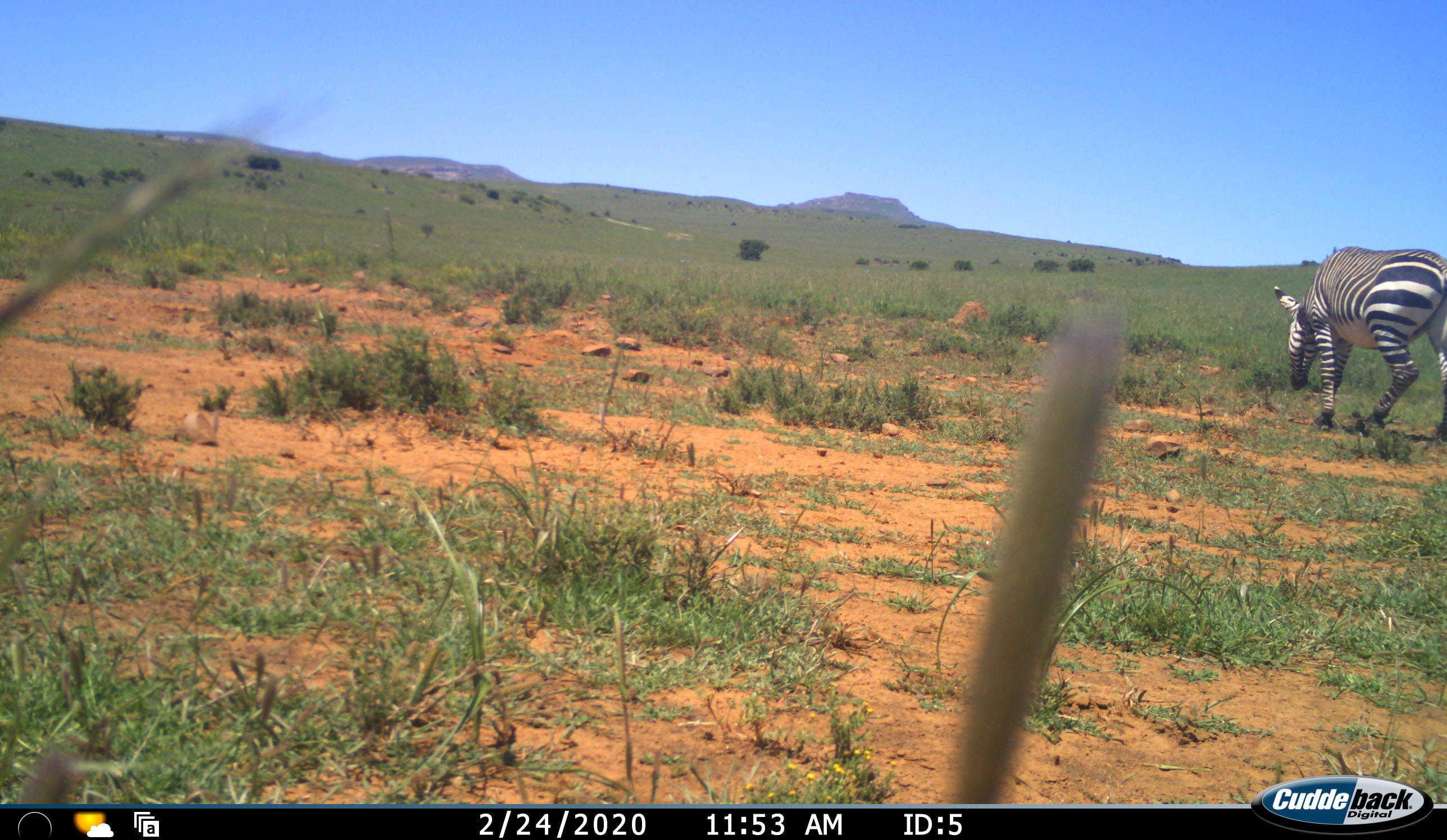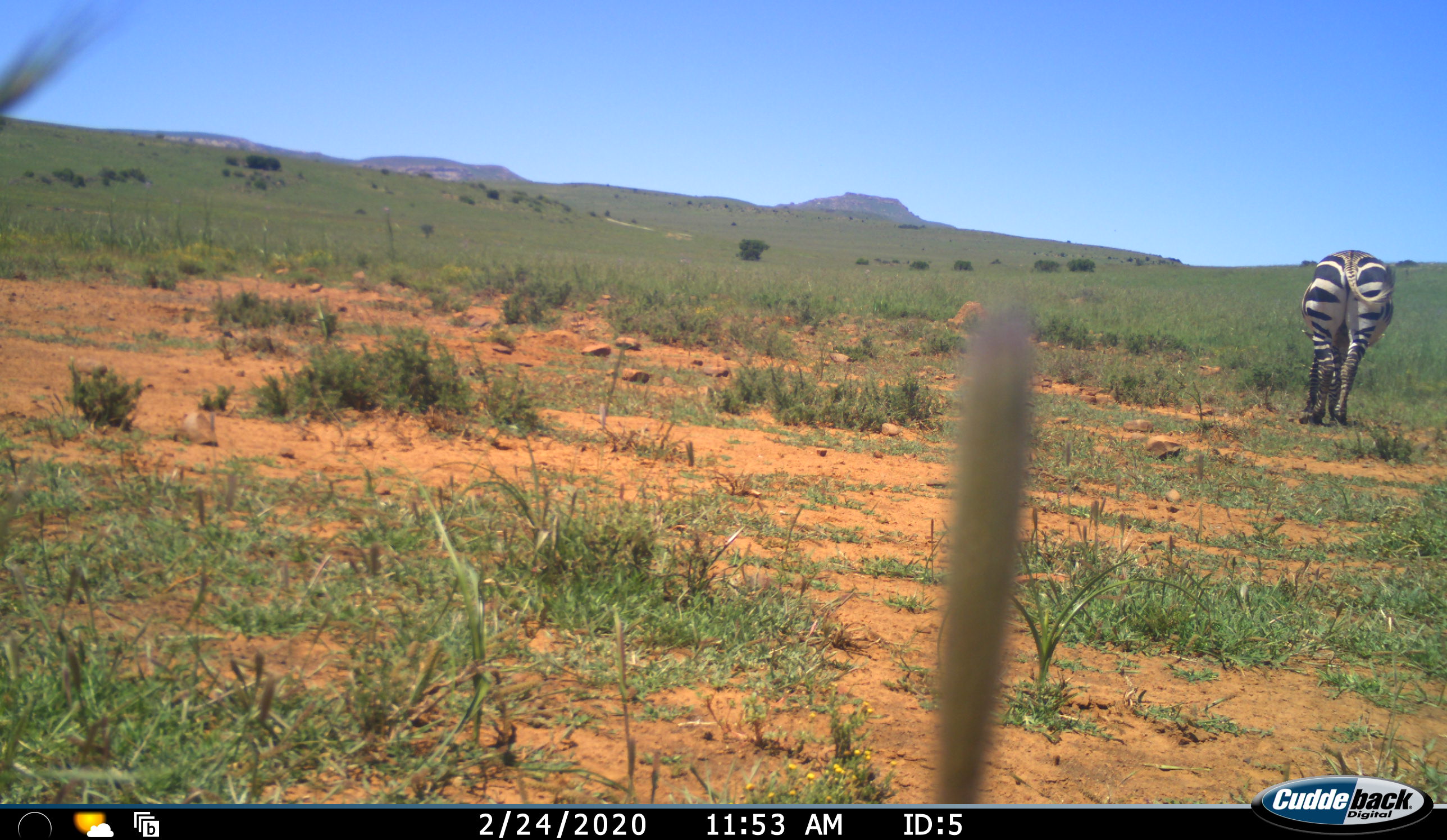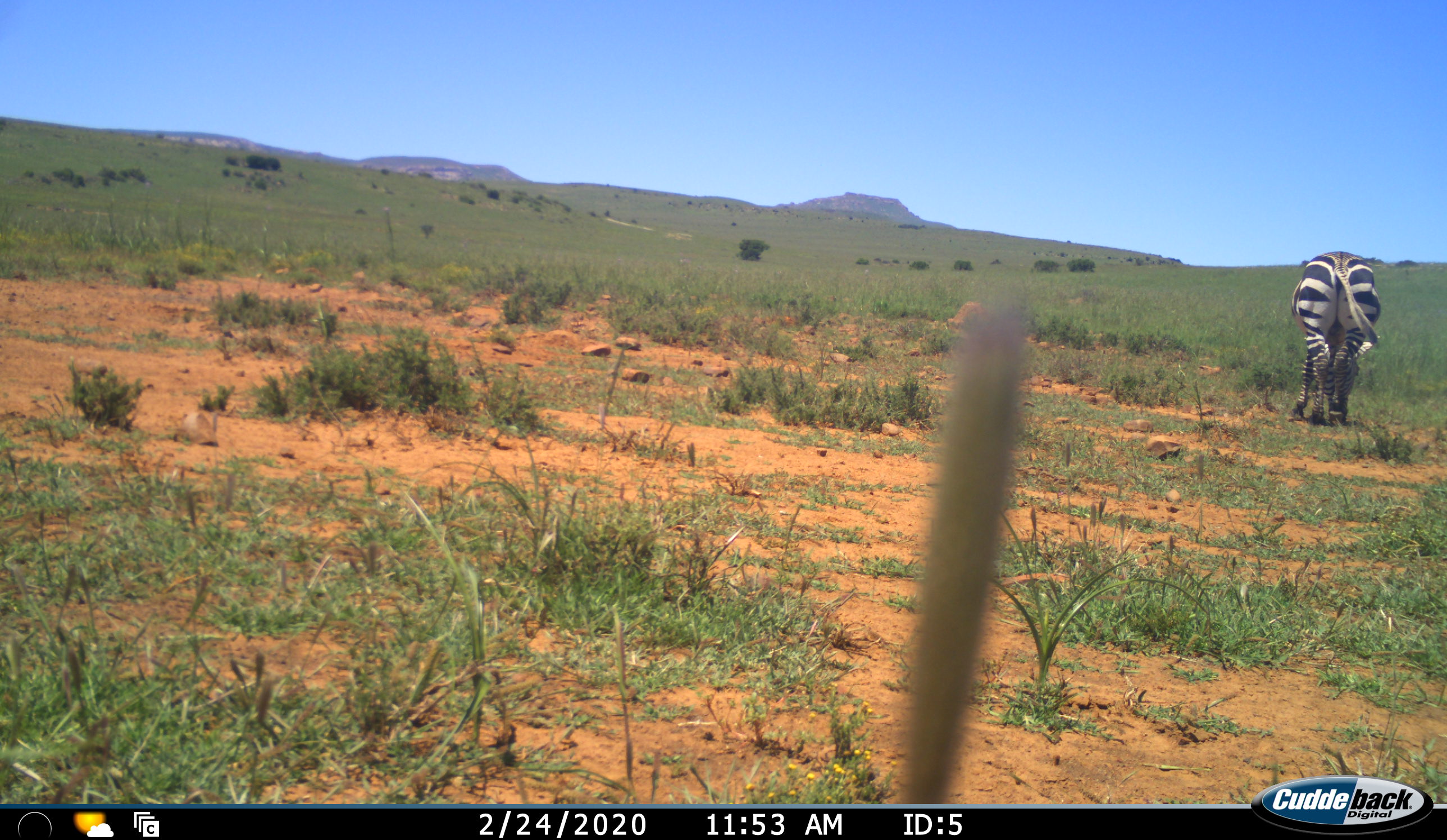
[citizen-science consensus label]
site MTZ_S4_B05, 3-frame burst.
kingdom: Animalia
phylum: Chordata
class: Mammalia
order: Perissodactyla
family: Equidae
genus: Equus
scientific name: Equus zebra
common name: mountain zebra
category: zebramountain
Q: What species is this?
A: Zebramountain (mountain zebra) (Equus zebra).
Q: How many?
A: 1.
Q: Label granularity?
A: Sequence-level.